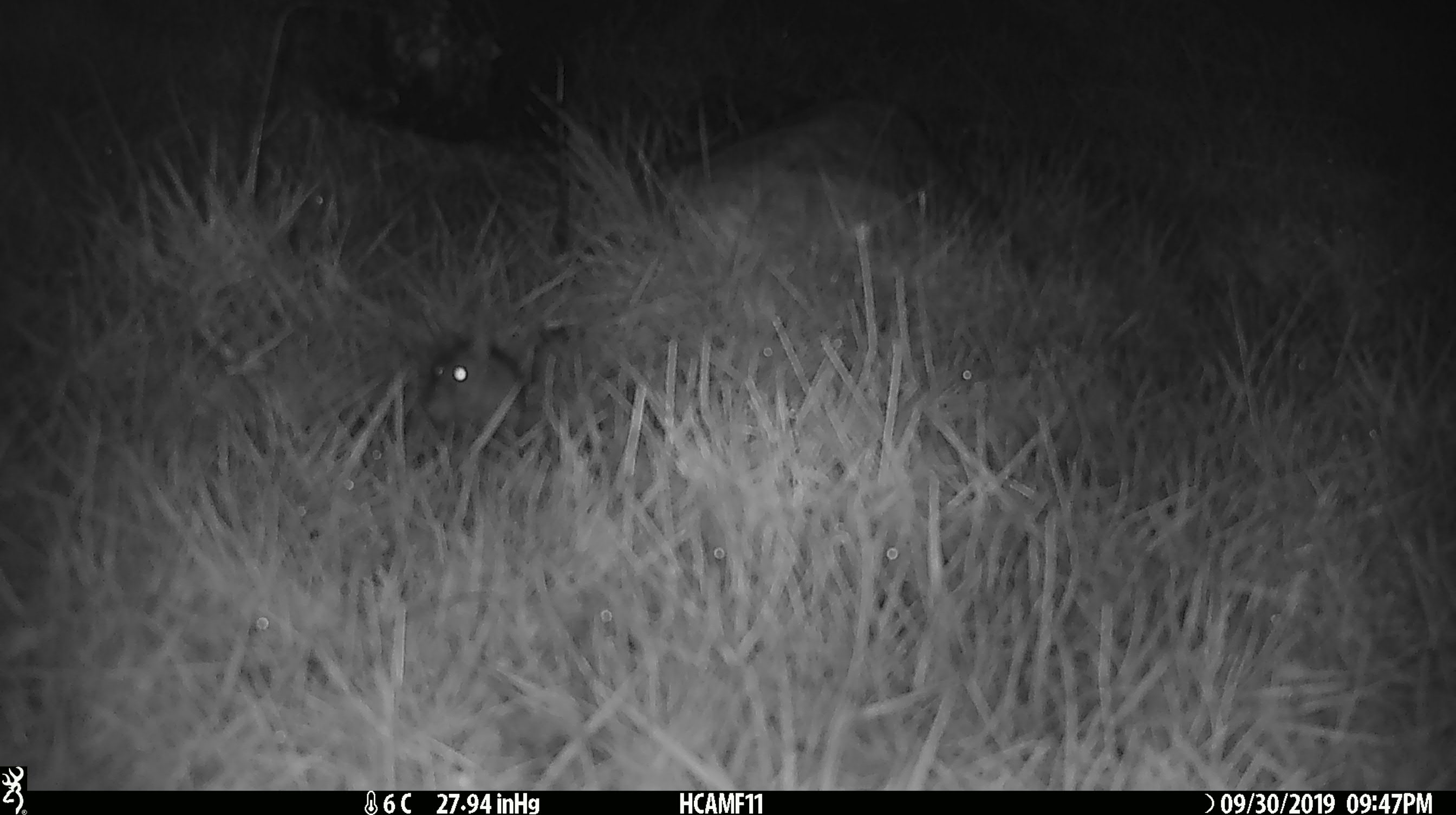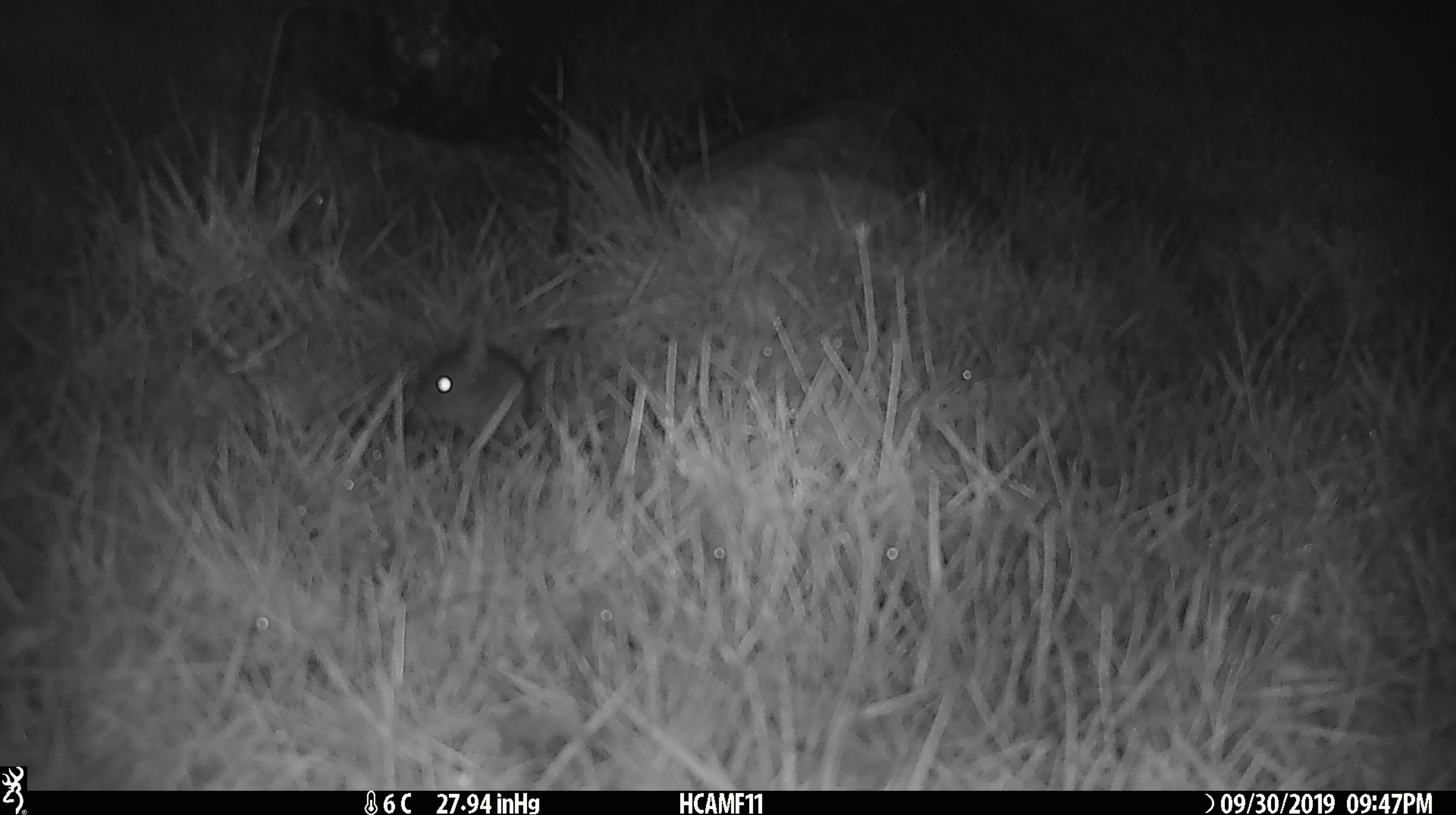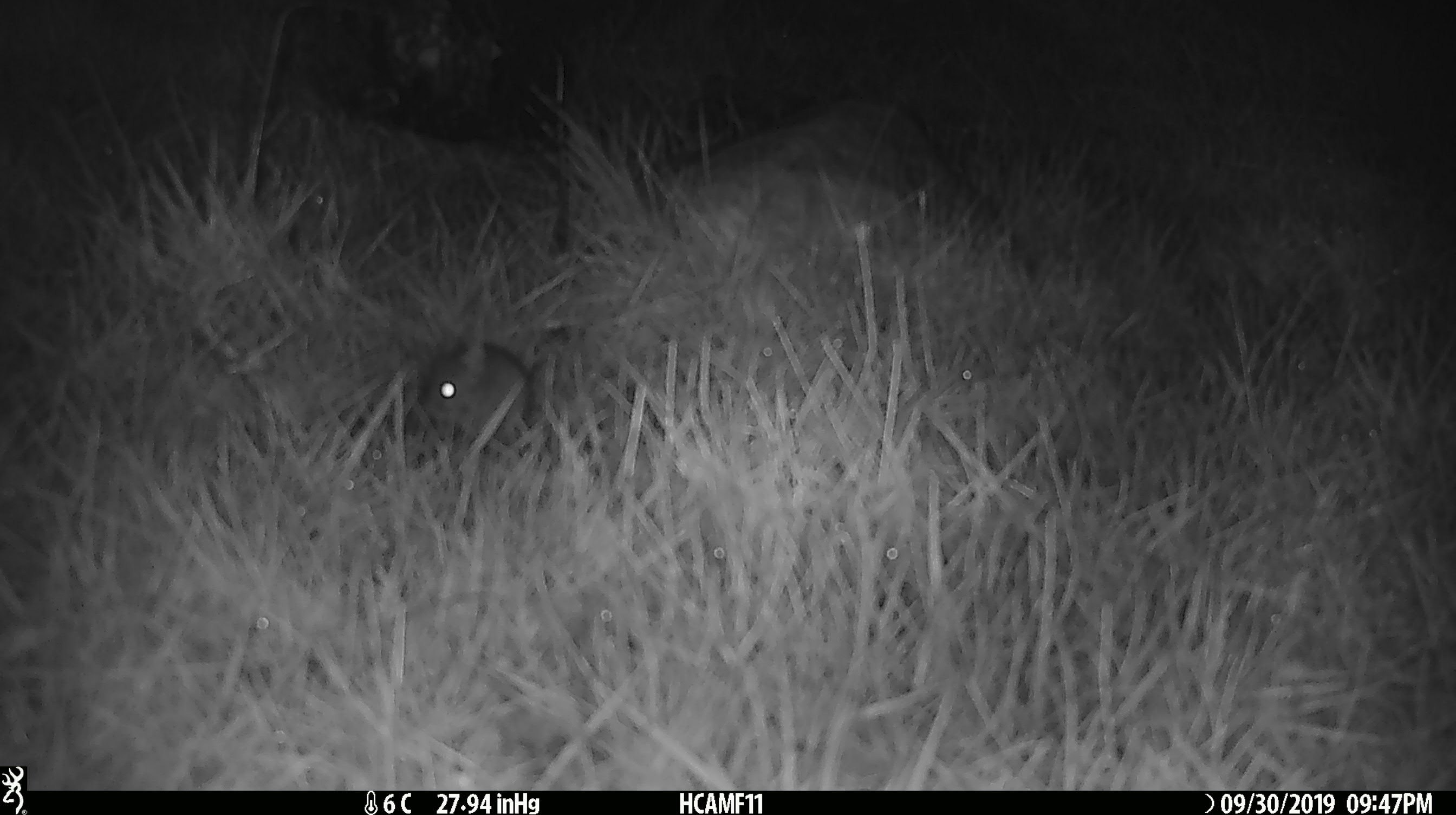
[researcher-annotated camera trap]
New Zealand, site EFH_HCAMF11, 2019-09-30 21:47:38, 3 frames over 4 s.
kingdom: Animalia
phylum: Chordata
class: Mammalia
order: Rodentia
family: Muridae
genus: Mus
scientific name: Mus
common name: mouse